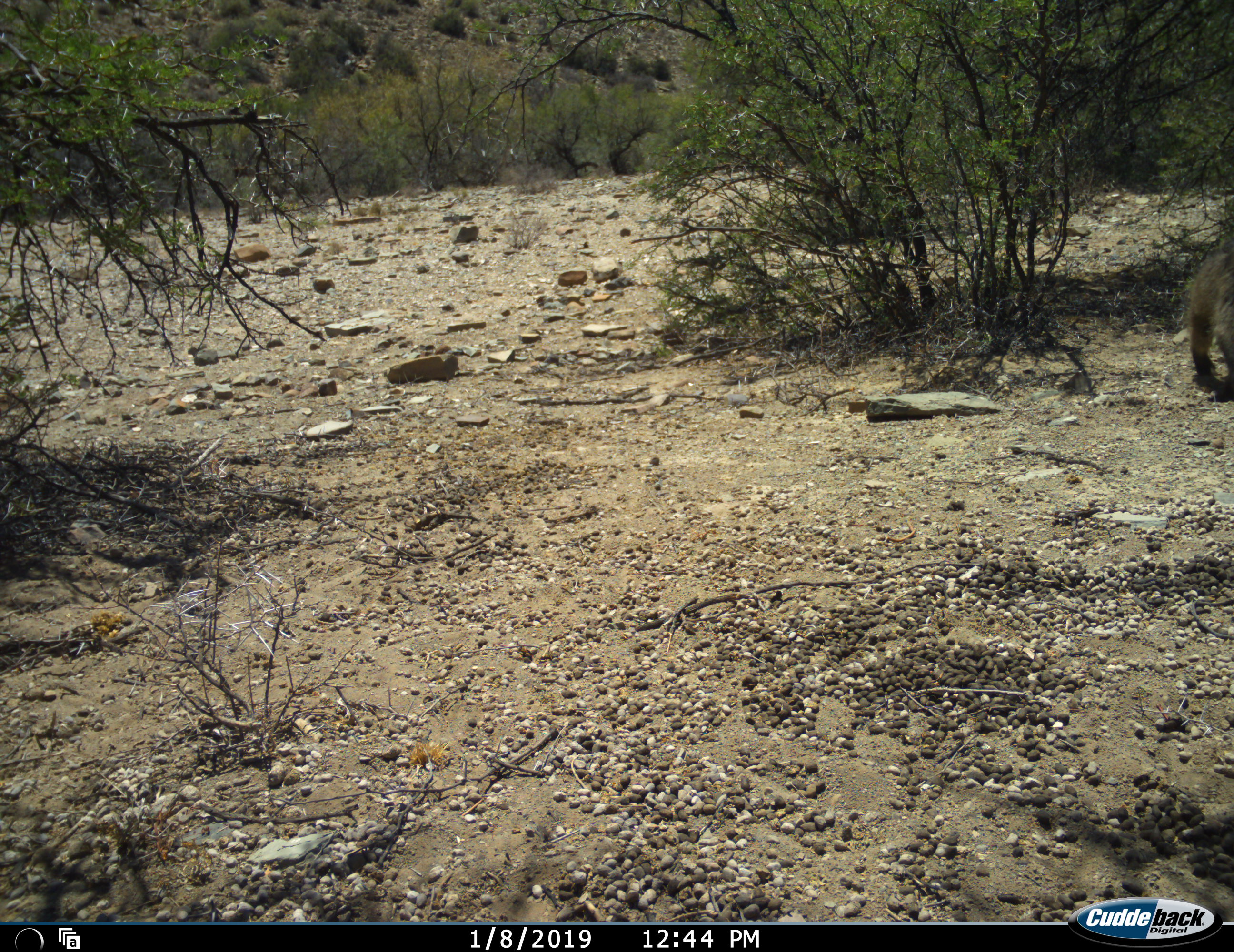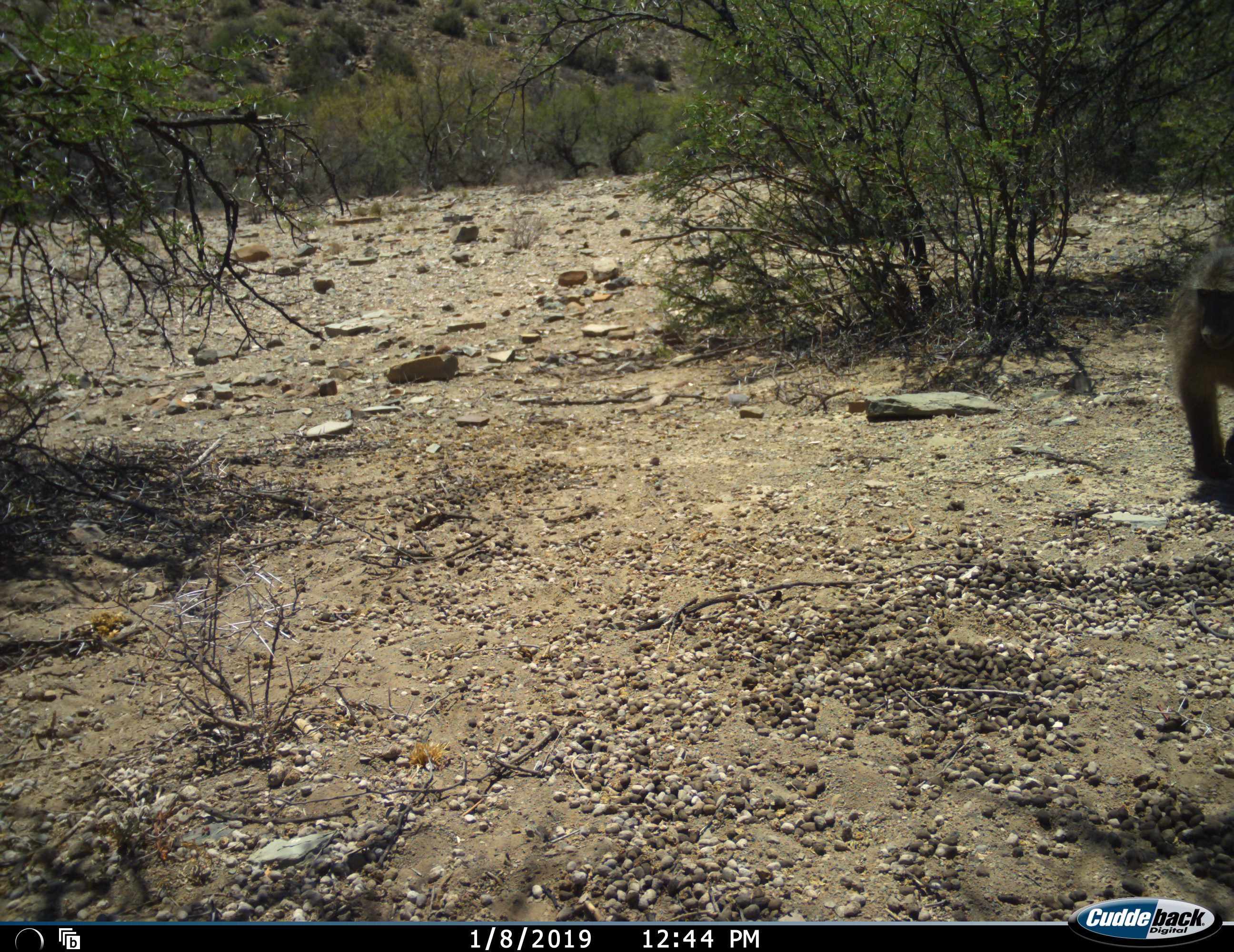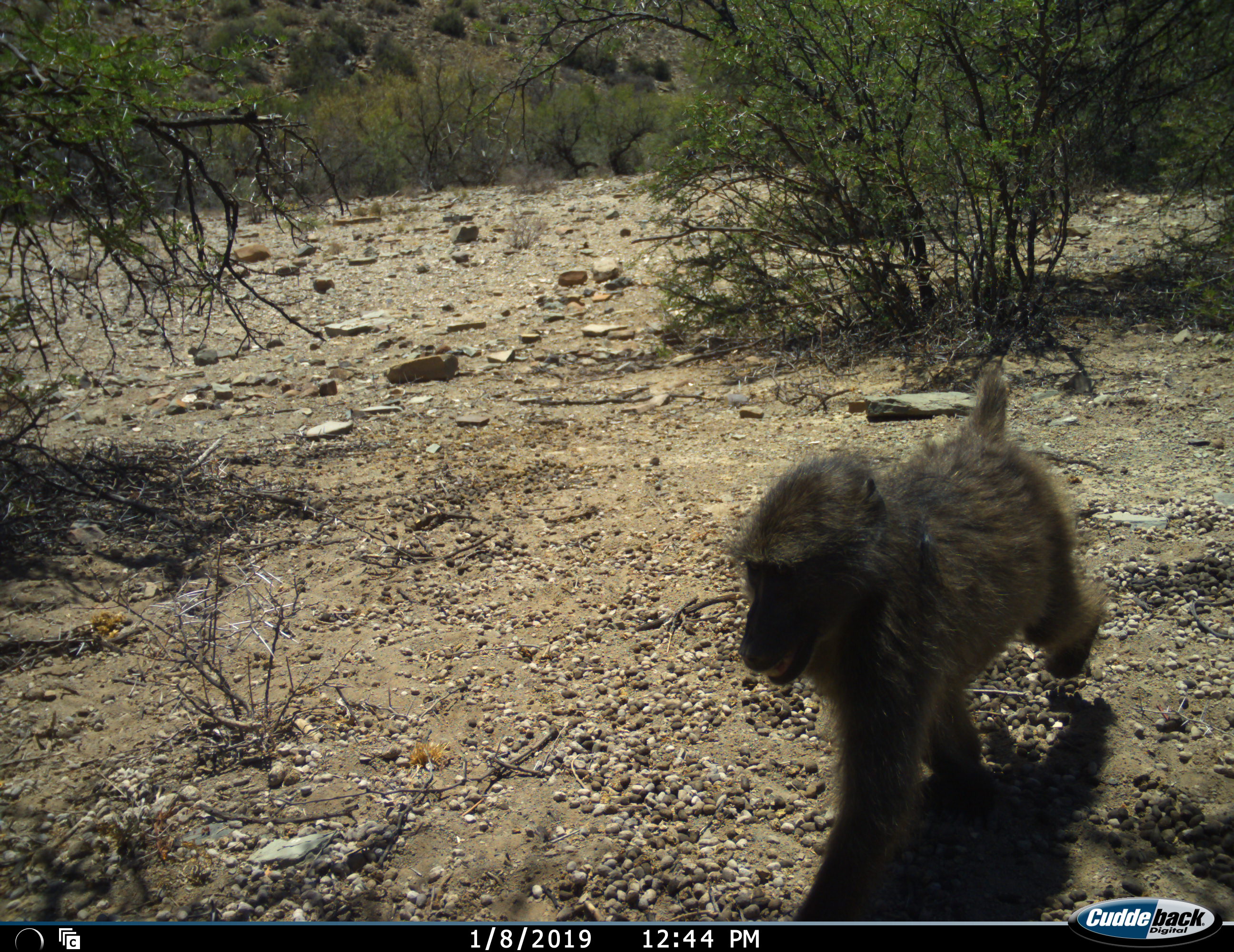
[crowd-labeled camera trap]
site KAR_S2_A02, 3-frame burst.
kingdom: Animalia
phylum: Chordata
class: Mammalia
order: Primates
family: Cercopithecidae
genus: Papio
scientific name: Papio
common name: baboon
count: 1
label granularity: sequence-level